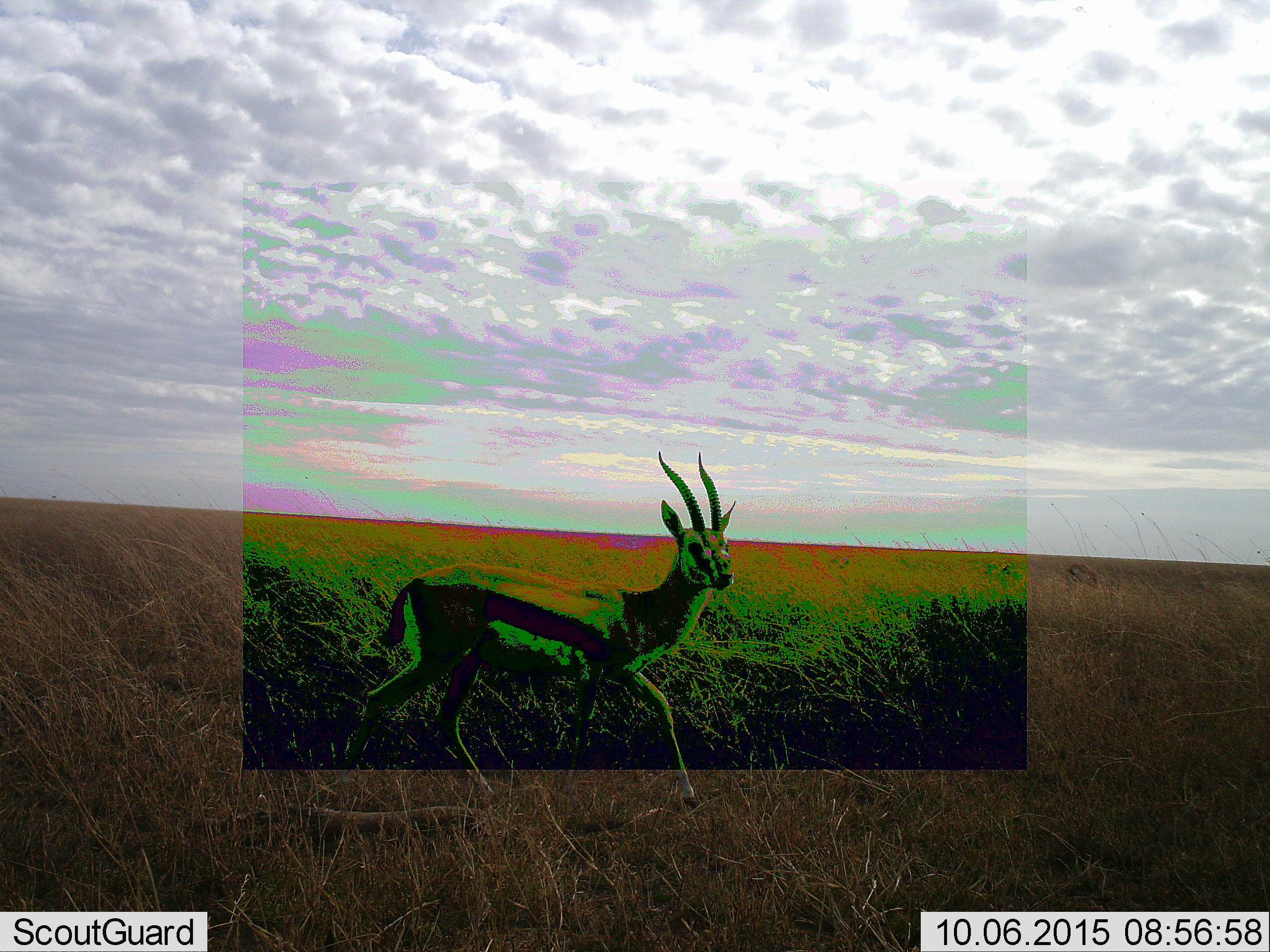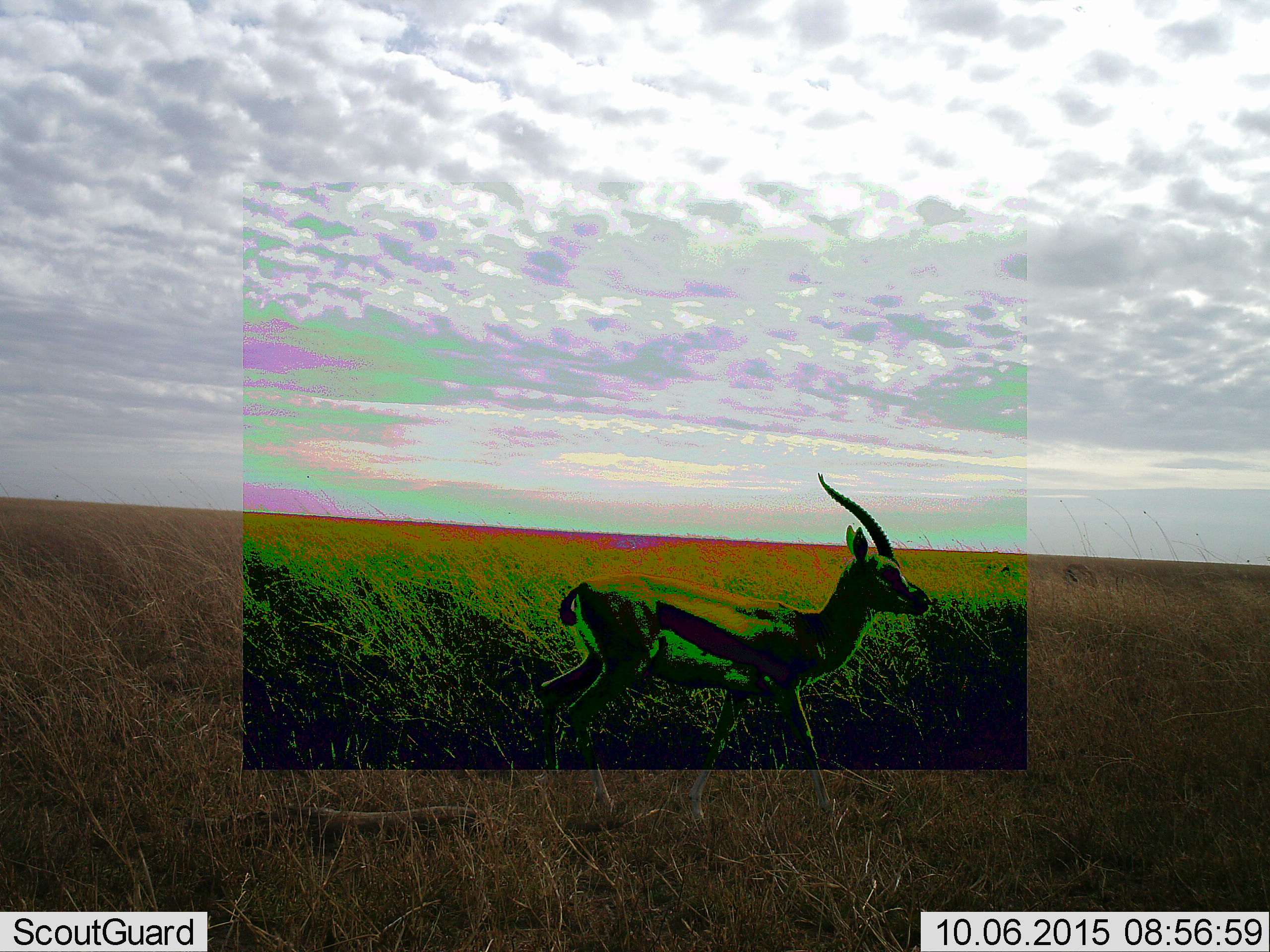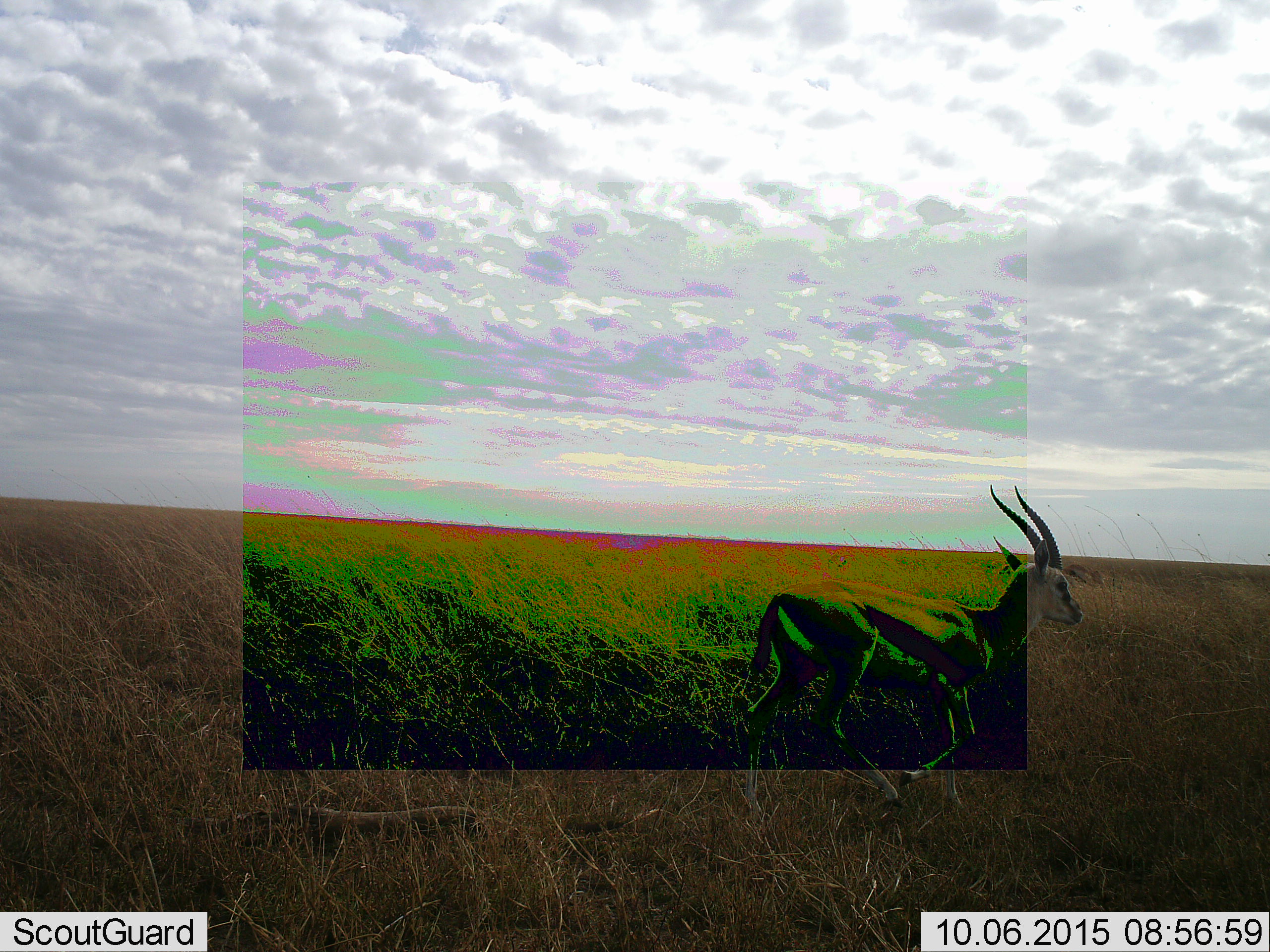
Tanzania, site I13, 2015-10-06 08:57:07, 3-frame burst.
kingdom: Animalia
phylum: Chordata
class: Mammalia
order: Artiodactyla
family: Bovidae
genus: Eudorcas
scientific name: Eudorcas thomsonii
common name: thomson's gazelle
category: gazellethomsons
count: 1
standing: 14%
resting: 0%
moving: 100%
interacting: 0%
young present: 0%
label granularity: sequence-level